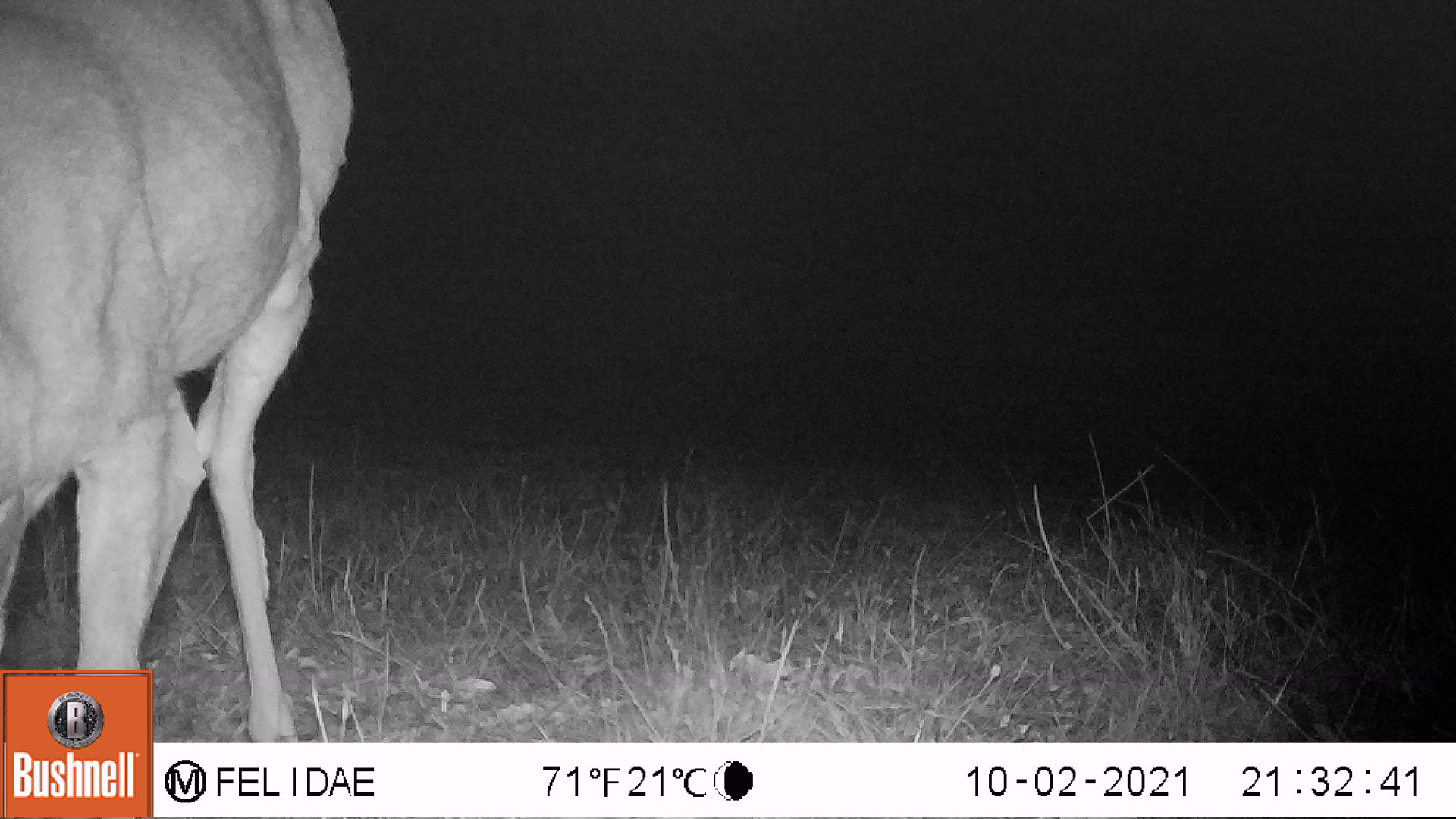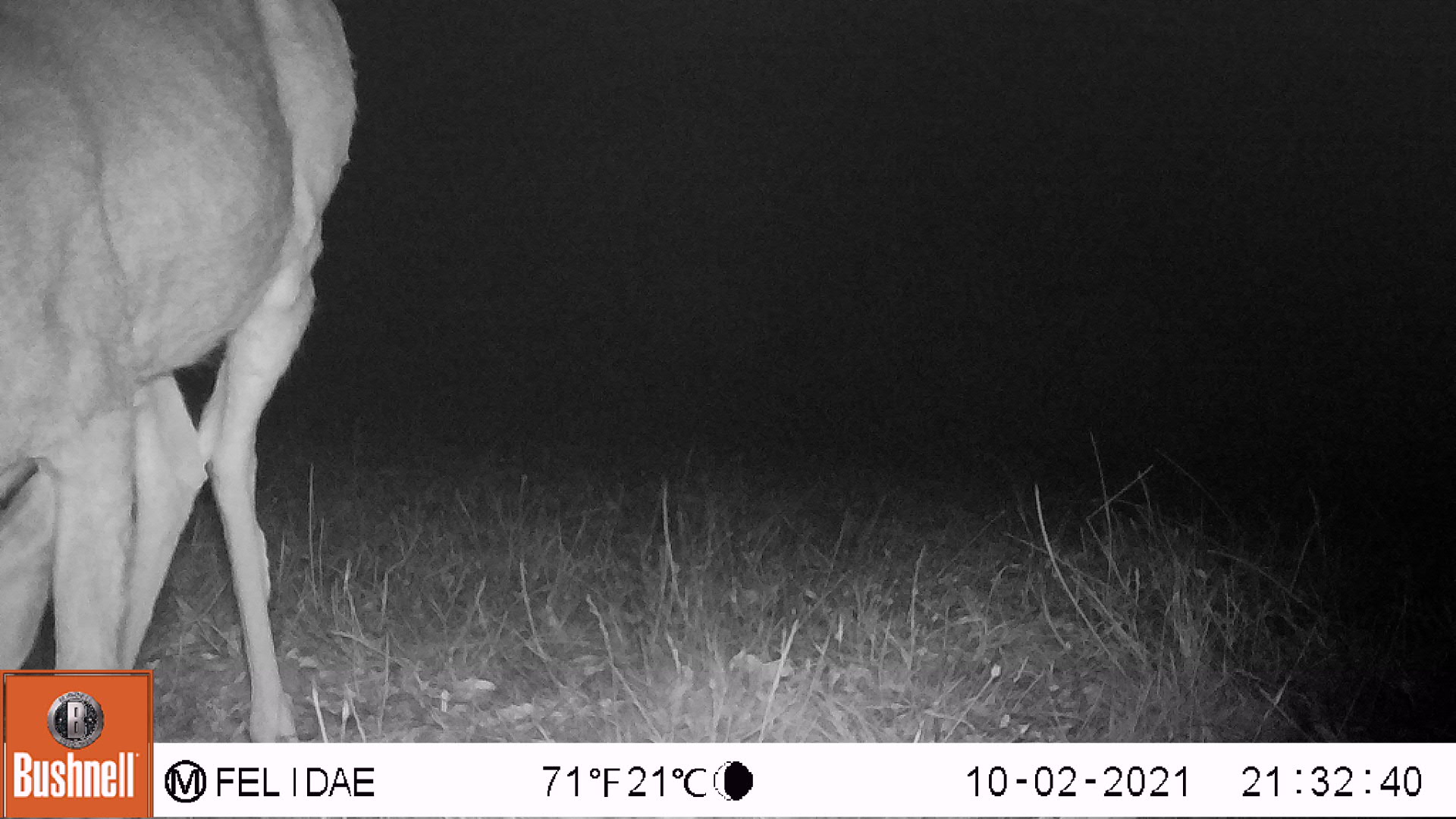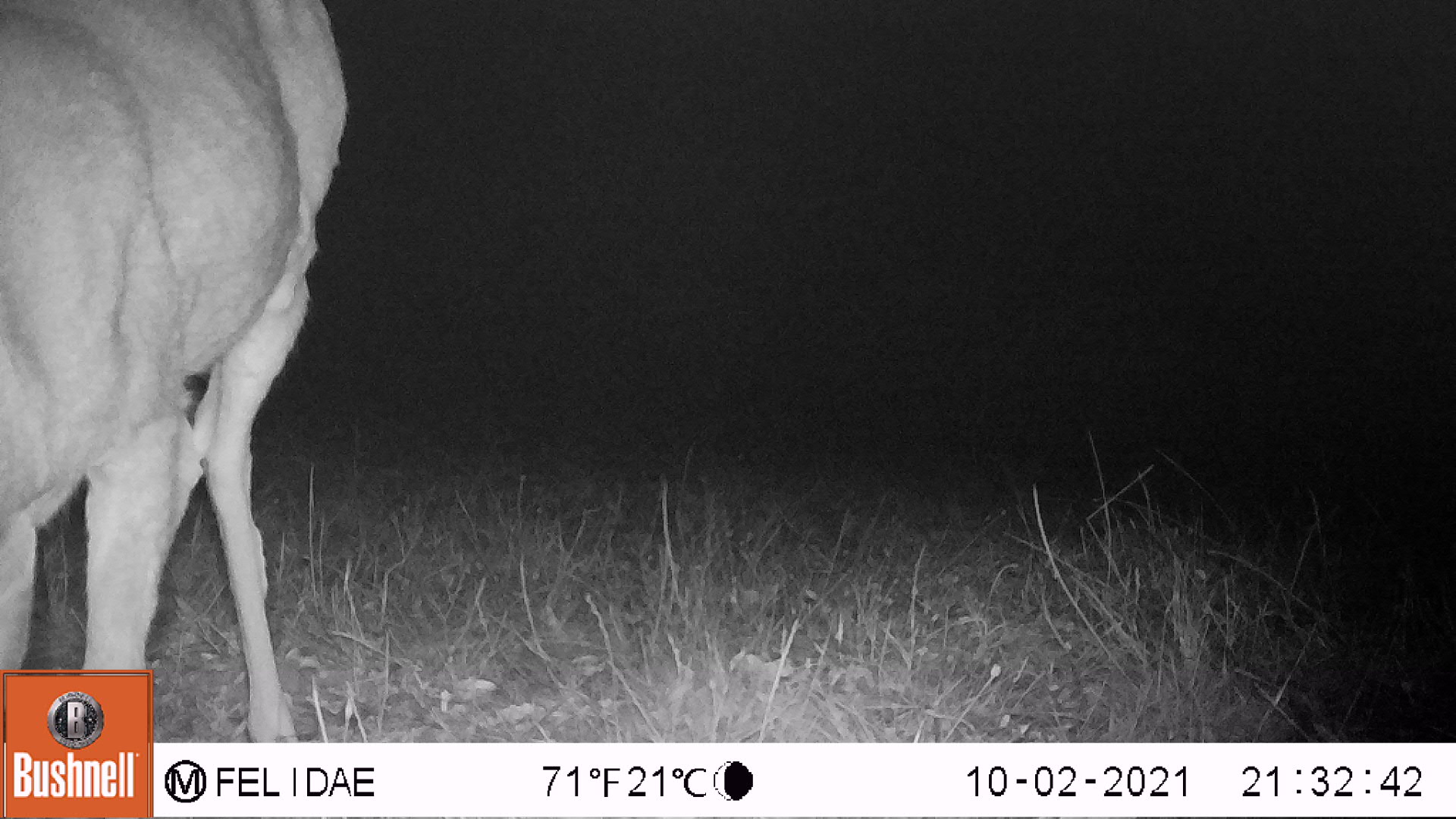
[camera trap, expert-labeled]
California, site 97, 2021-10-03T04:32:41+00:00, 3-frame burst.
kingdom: Animalia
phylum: Chordata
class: Mammalia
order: Artiodactyla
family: Cervidae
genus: Odocoileus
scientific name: Odocoileus hemionus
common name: mule deer